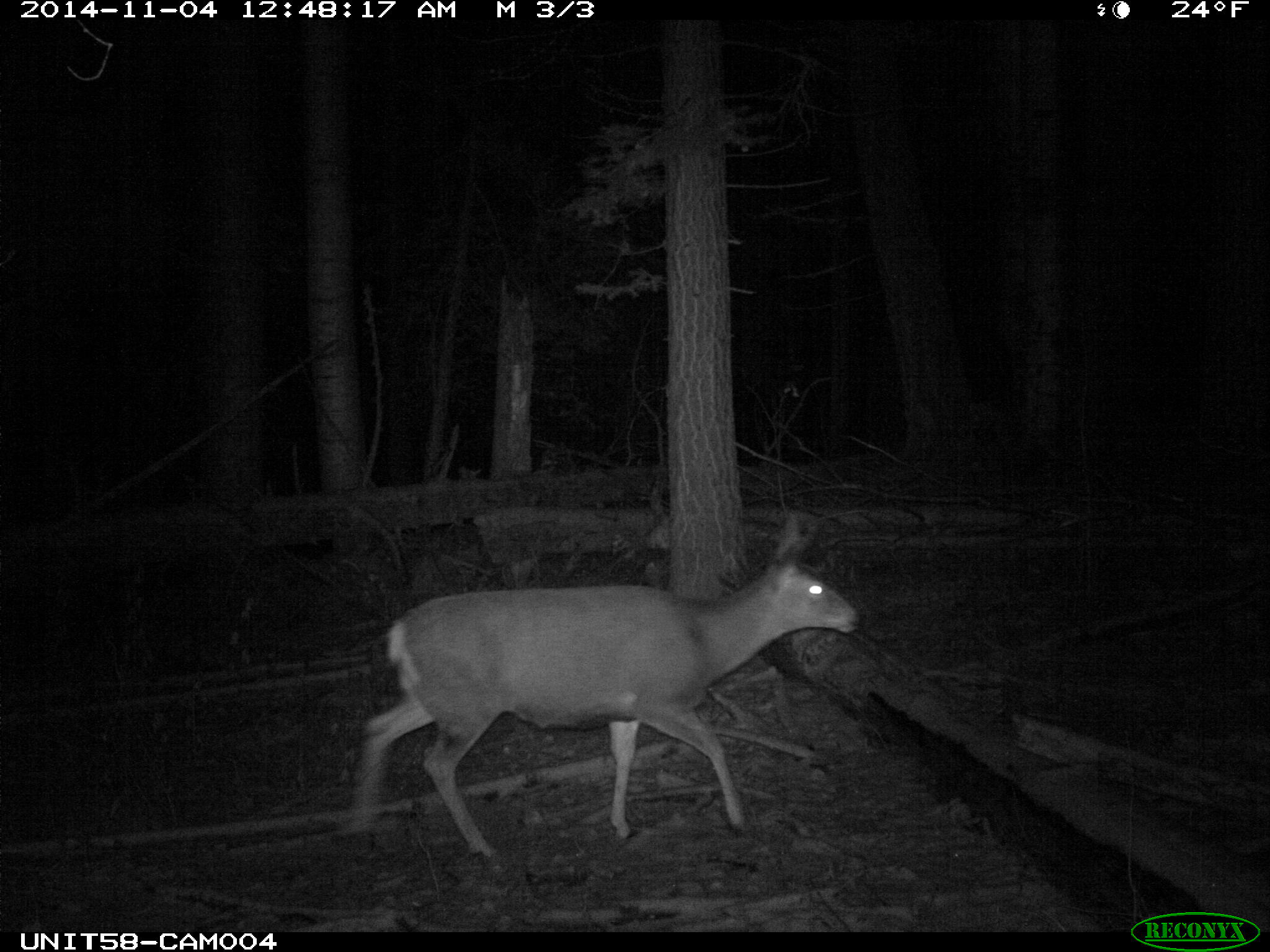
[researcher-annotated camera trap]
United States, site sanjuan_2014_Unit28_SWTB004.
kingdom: Animalia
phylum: Chordata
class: Mammalia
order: Artiodactyla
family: Cervidae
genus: Odocoileus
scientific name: Odocoileus hemionus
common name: mule deer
Odocoileus hemionus (mule deer).